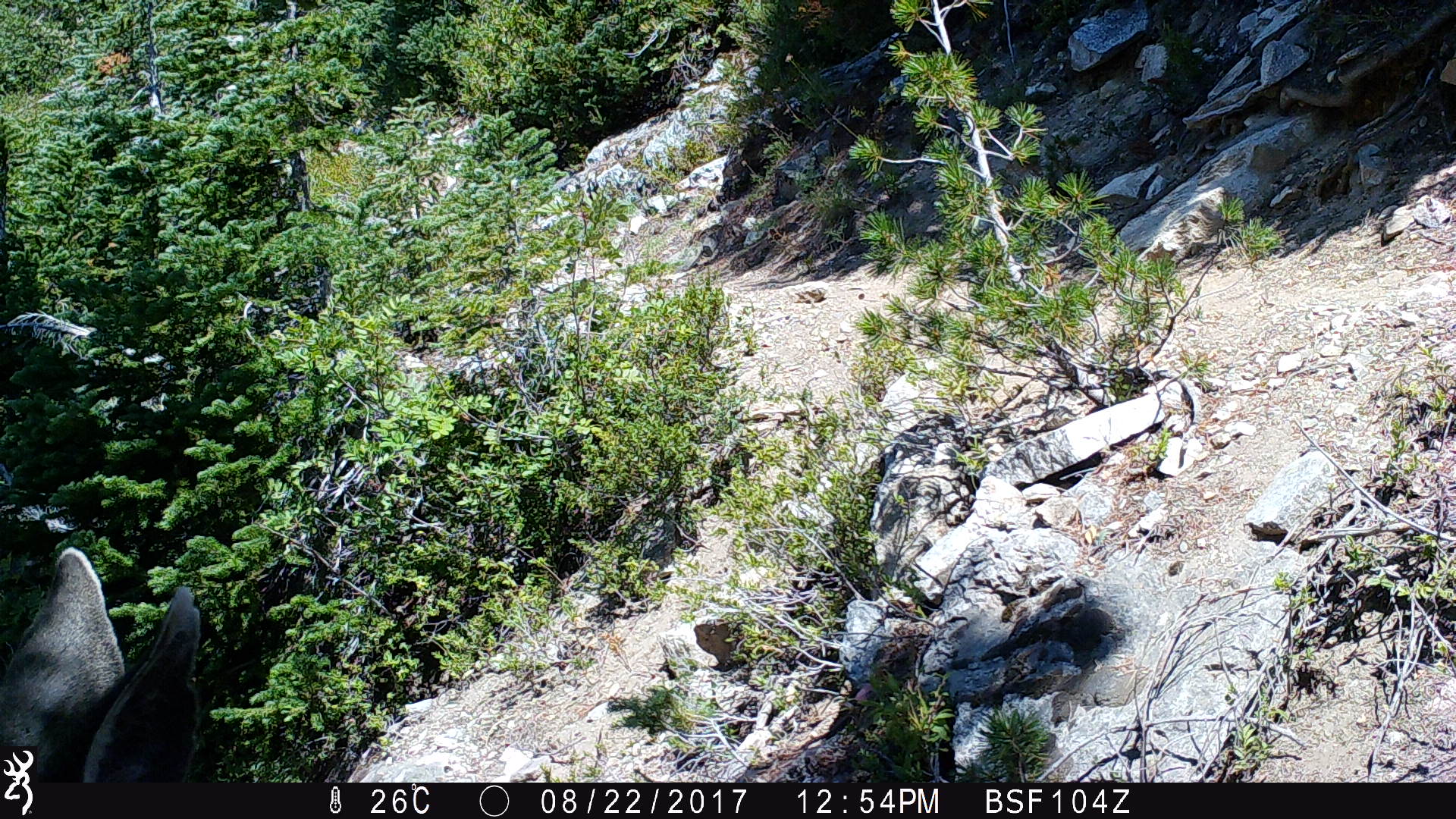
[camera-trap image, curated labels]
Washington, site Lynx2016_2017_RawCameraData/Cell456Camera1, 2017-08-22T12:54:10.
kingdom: Animalia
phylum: Chordata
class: Mammalia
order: Artiodactyla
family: Cervidae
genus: Odocoileus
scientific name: Odocoileus hemionus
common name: mule deer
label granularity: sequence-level